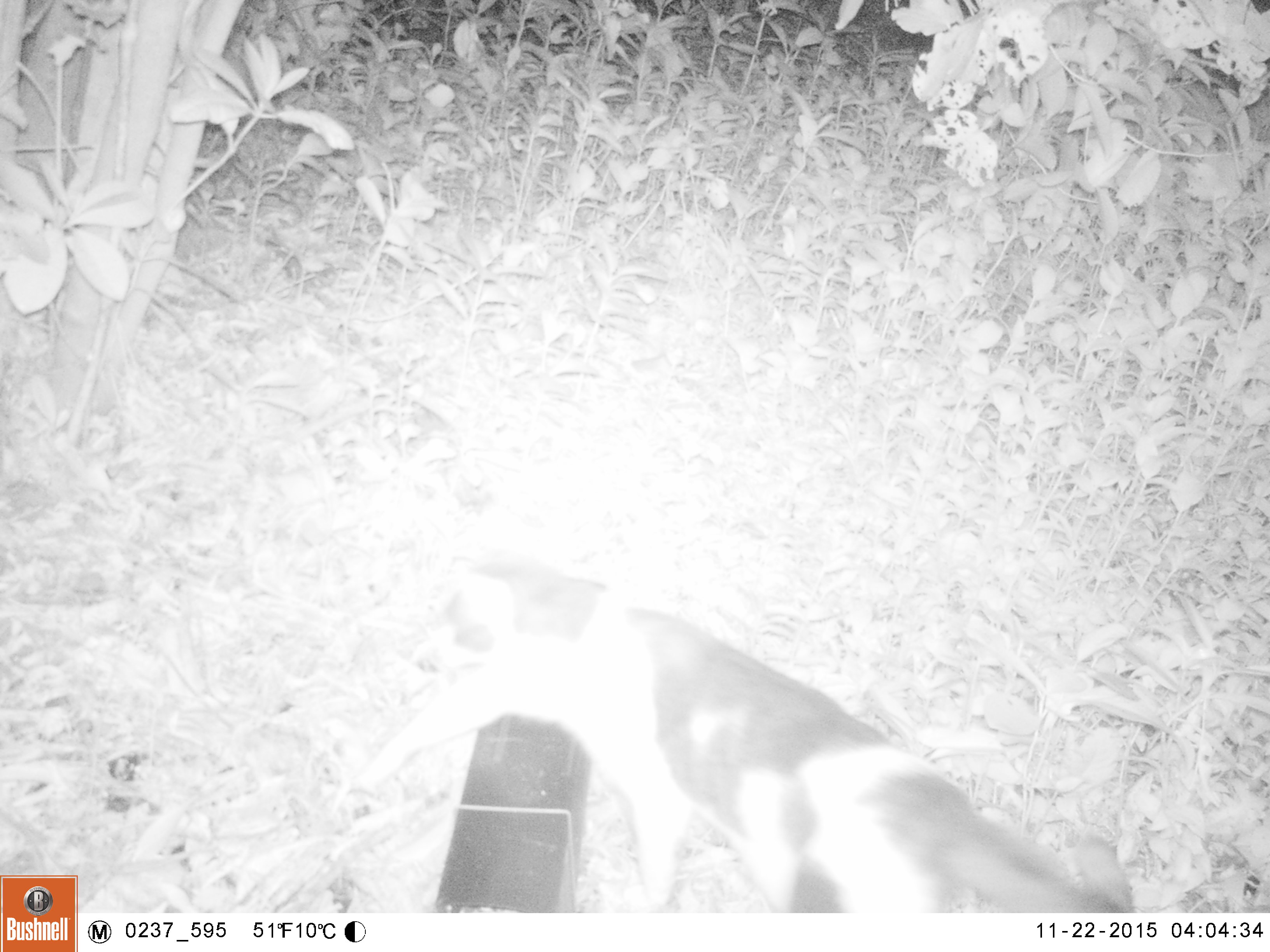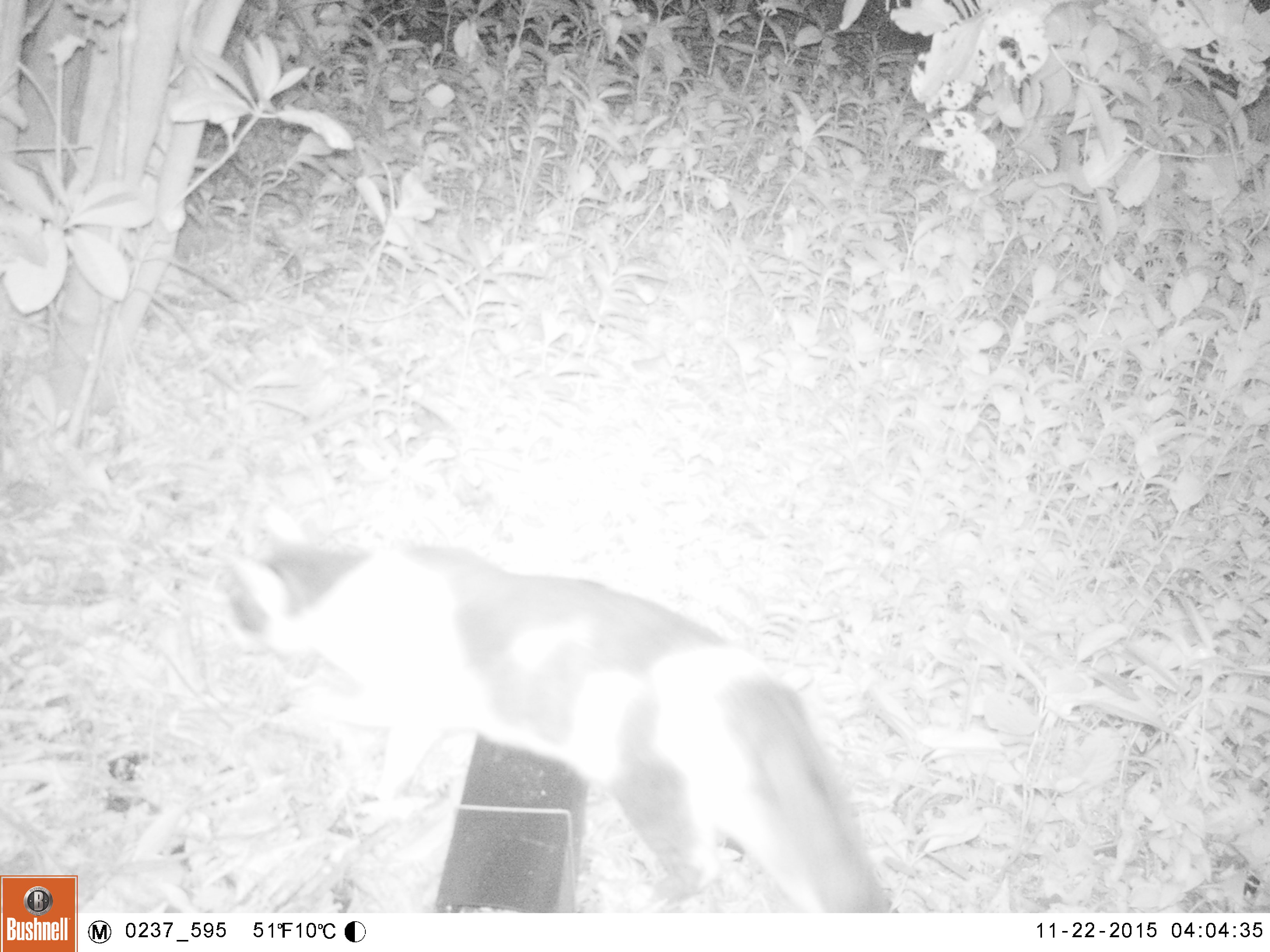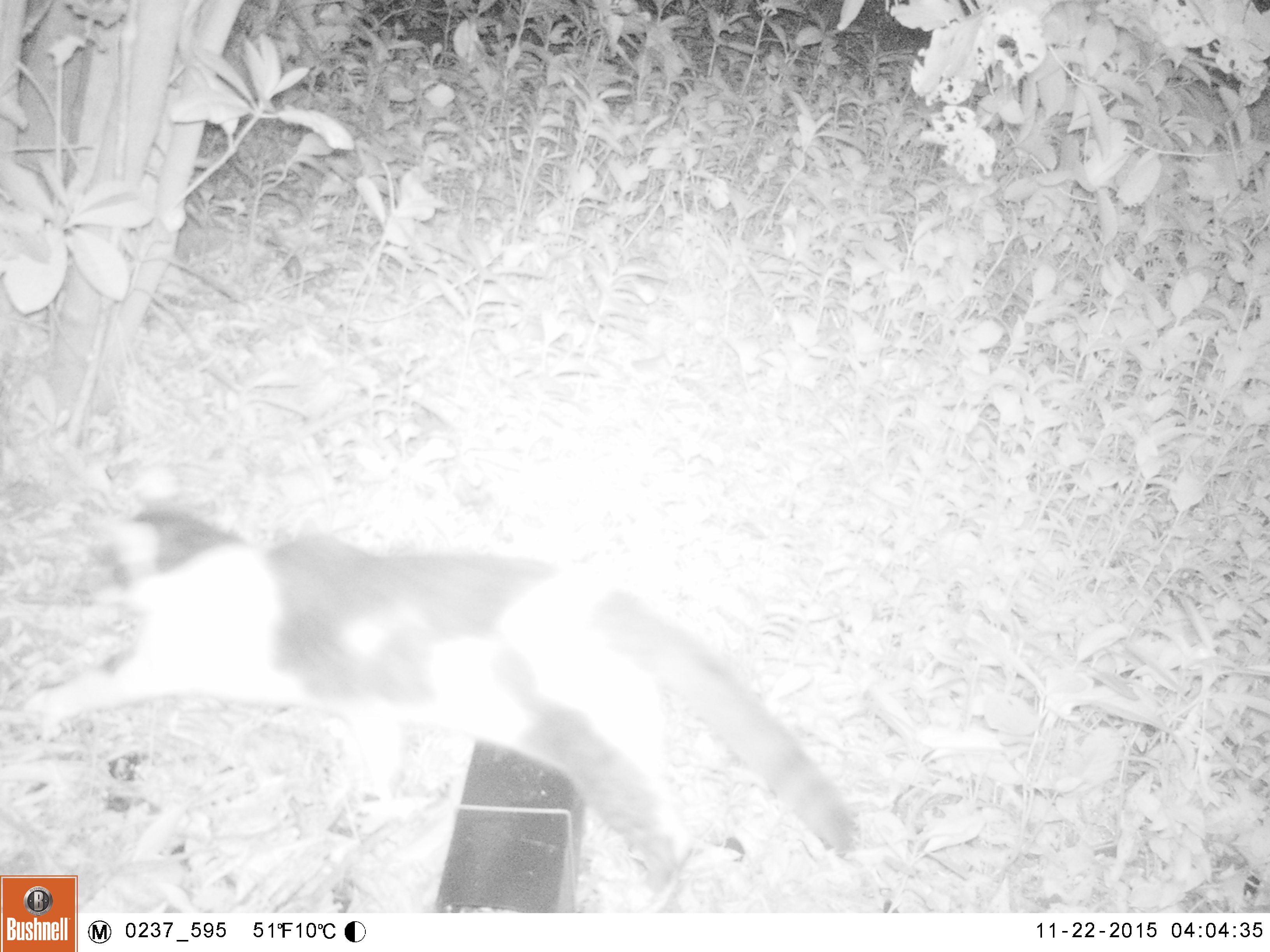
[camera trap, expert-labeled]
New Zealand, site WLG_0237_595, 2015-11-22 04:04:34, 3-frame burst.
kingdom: Animalia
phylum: Chordata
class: Mammalia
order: Carnivora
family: Felidae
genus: Felis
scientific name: Felis catus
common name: domestic cat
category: cat